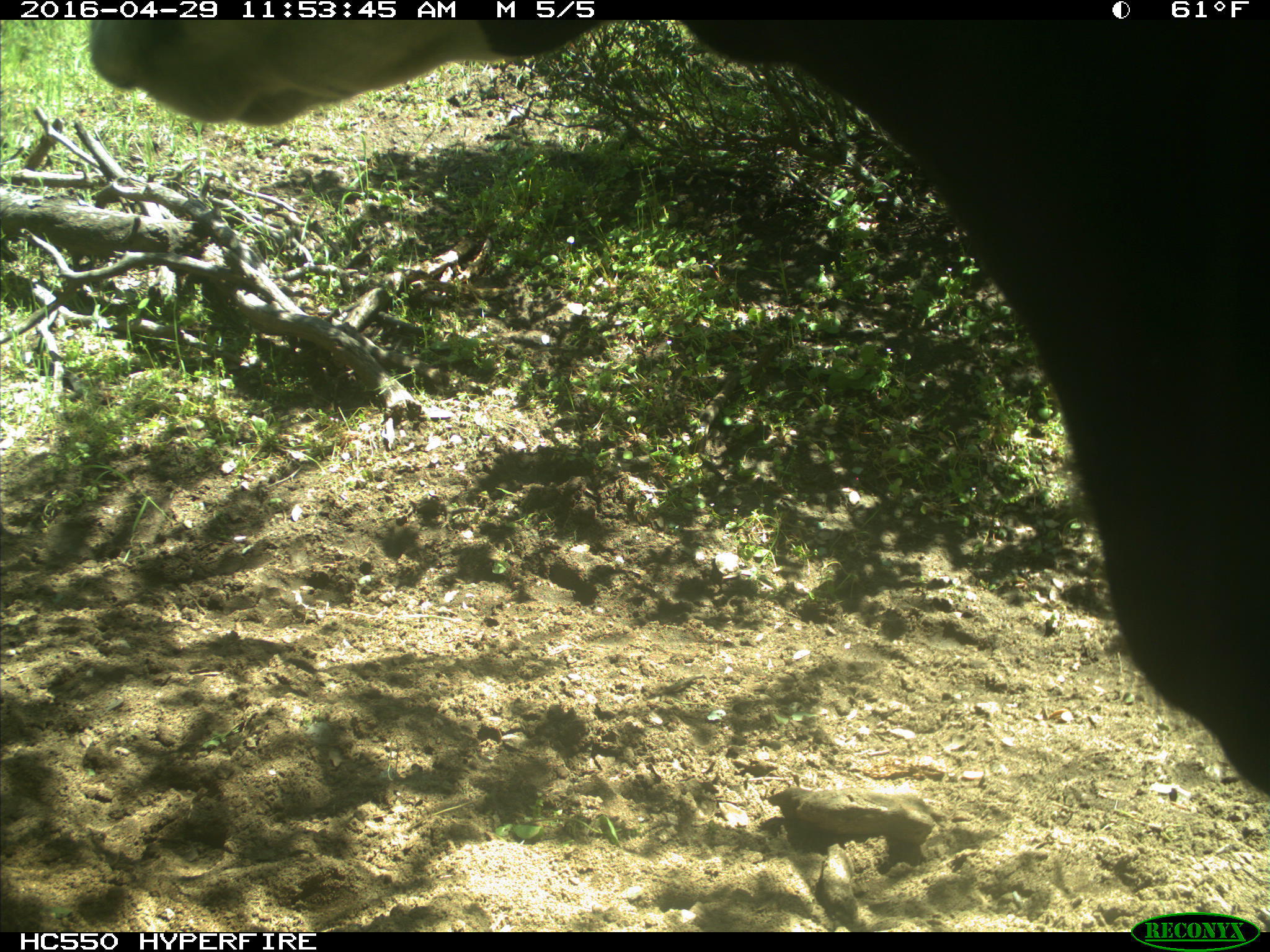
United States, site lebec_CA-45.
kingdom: Animalia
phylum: Chordata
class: Mammalia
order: Artiodactyla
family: Bovidae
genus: Bos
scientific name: Bos taurus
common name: domestic cow